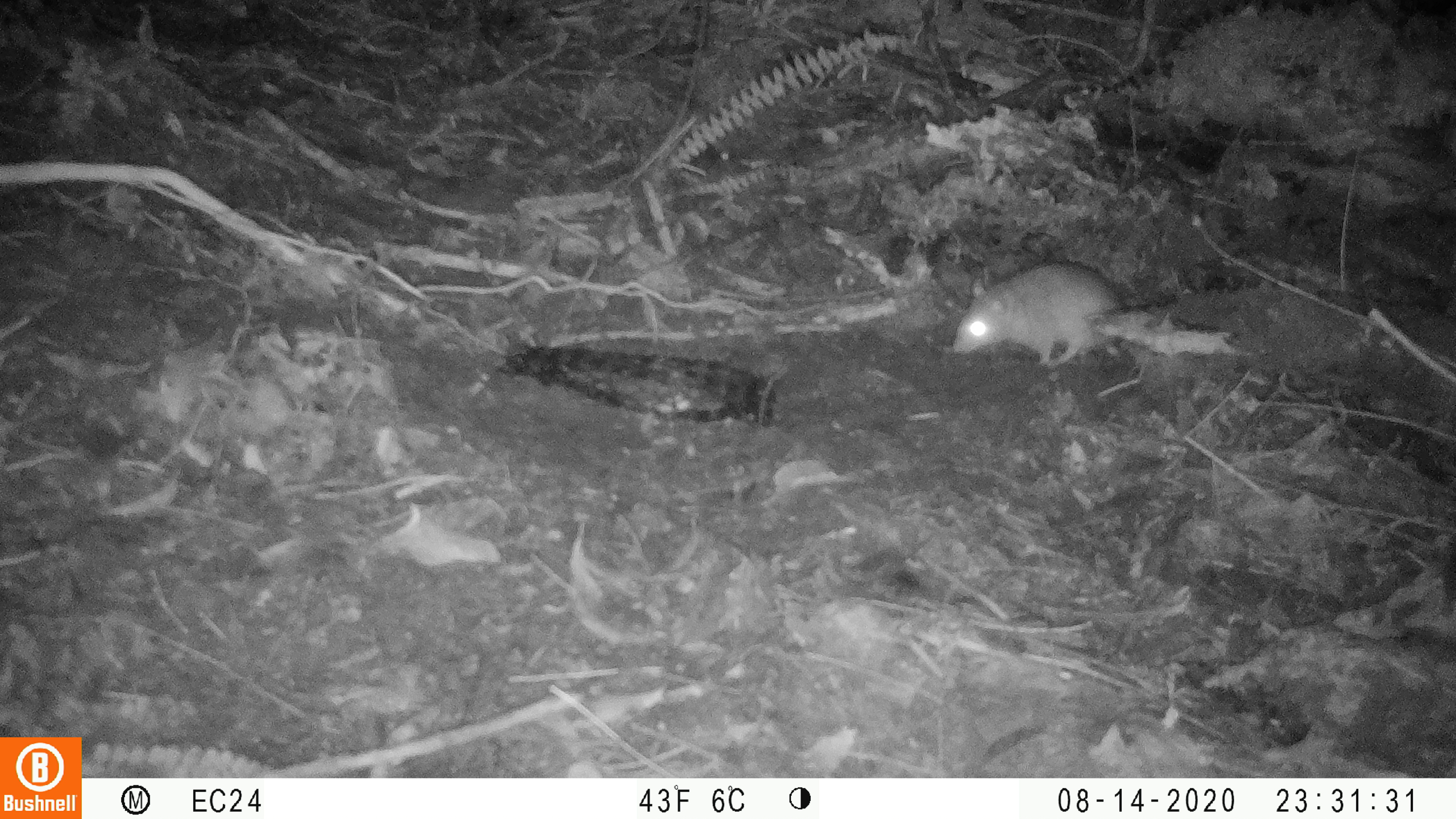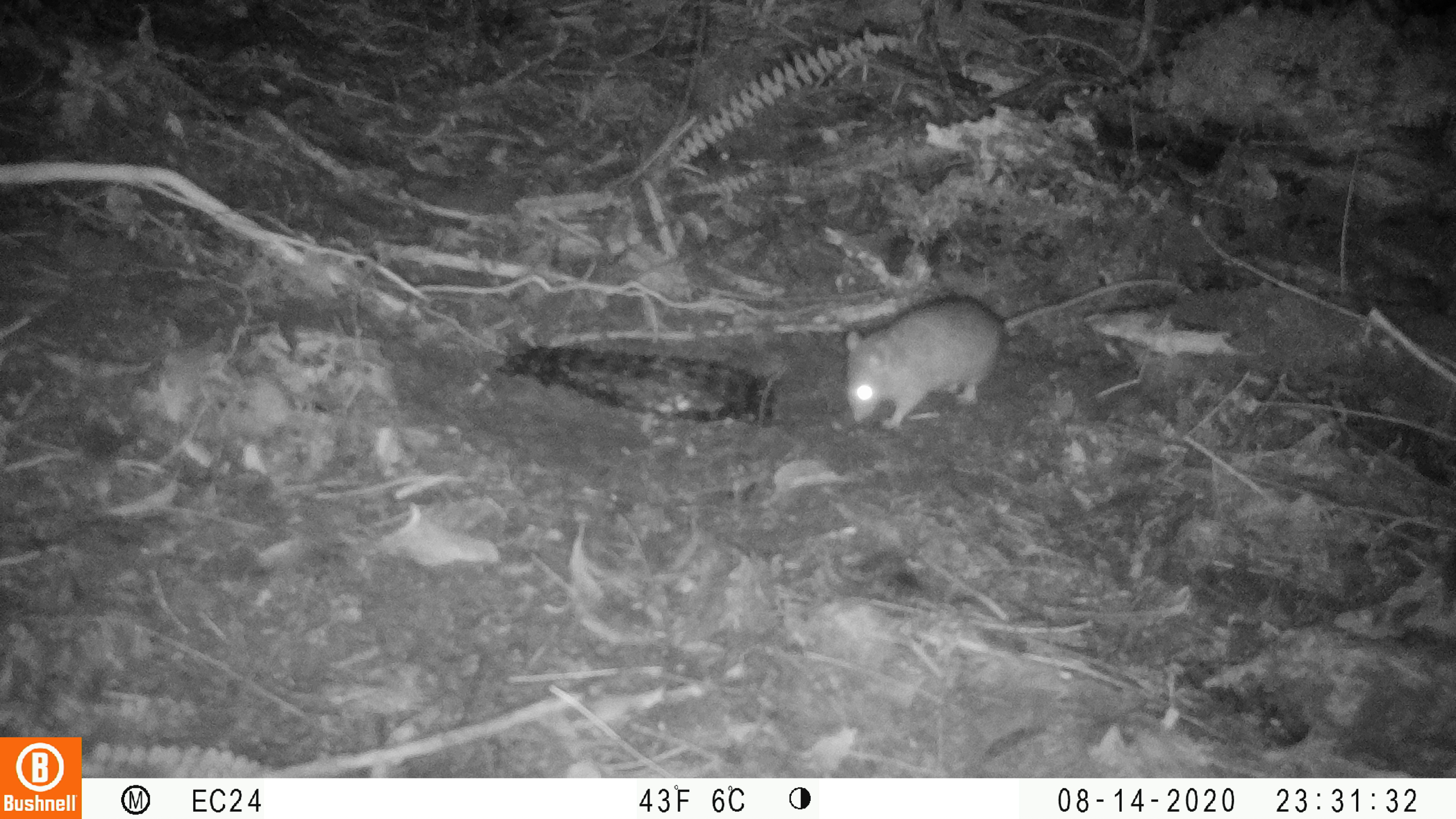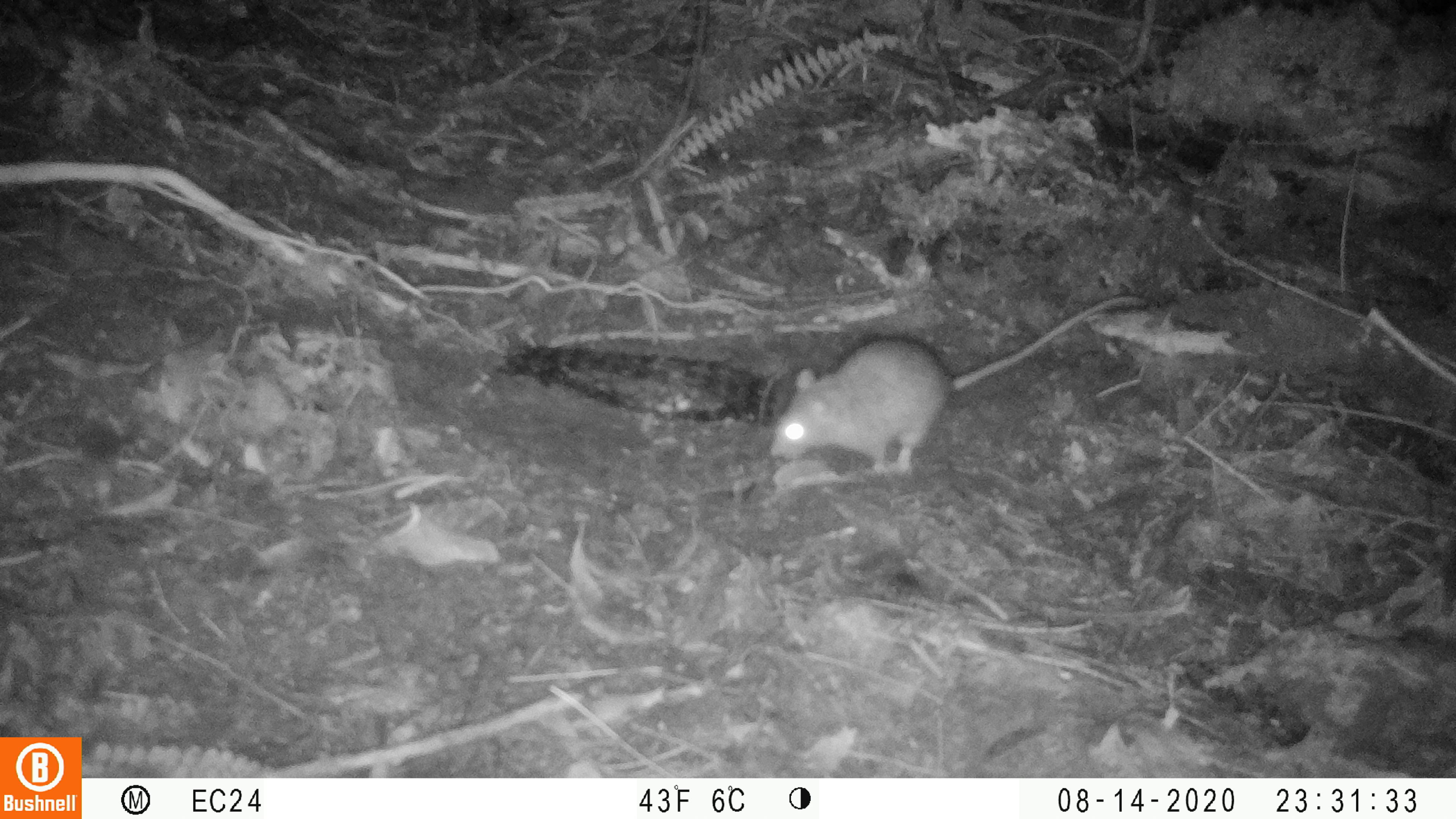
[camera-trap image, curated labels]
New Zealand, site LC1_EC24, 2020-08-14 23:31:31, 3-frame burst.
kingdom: Animalia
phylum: Chordata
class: Mammalia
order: Rodentia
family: Muridae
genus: Rattus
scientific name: Rattus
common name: rat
Rat (Rattus).